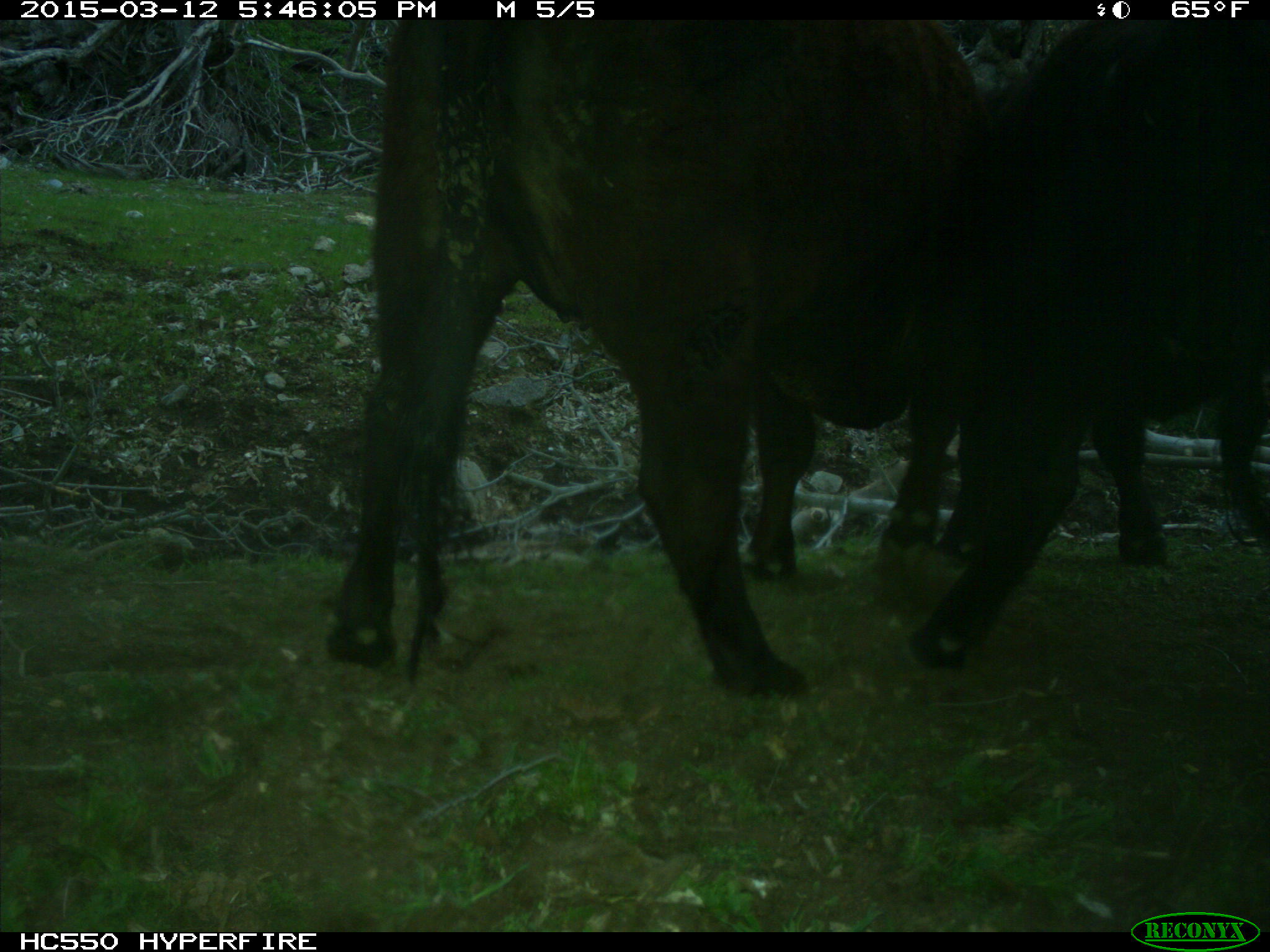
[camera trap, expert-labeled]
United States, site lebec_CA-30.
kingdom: Animalia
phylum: Chordata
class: Mammalia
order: Artiodactyla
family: Bovidae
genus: Bos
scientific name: Bos taurus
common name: domestic cow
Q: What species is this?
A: Bos taurus (domestic cow).